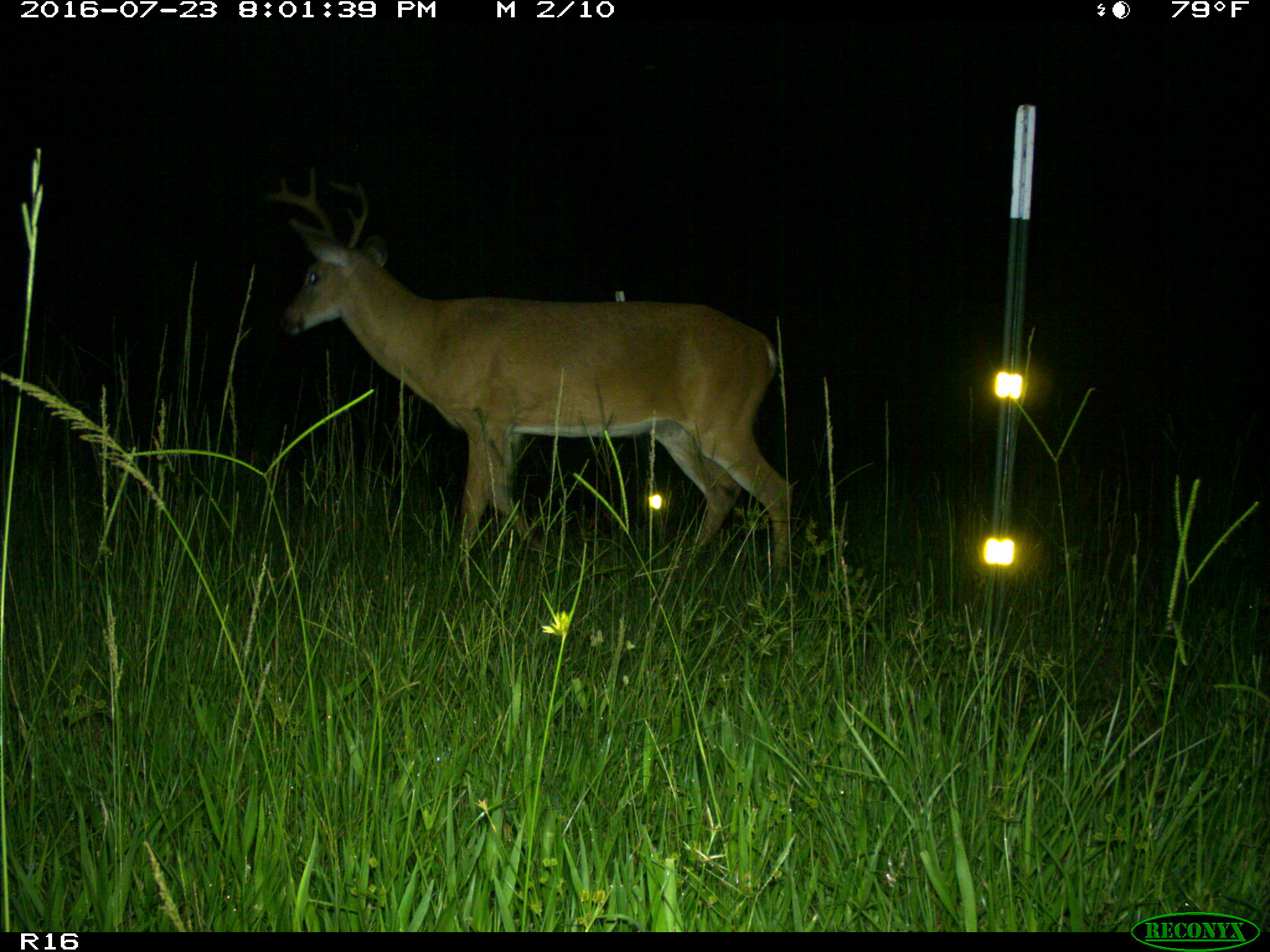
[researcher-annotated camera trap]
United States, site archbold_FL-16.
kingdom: Animalia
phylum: Chordata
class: Mammalia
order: Artiodactyla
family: Cervidae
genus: Odocoileus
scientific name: Odocoileus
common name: deer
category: unidentified deer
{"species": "unidentified deer (deer) (Odocoileus)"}